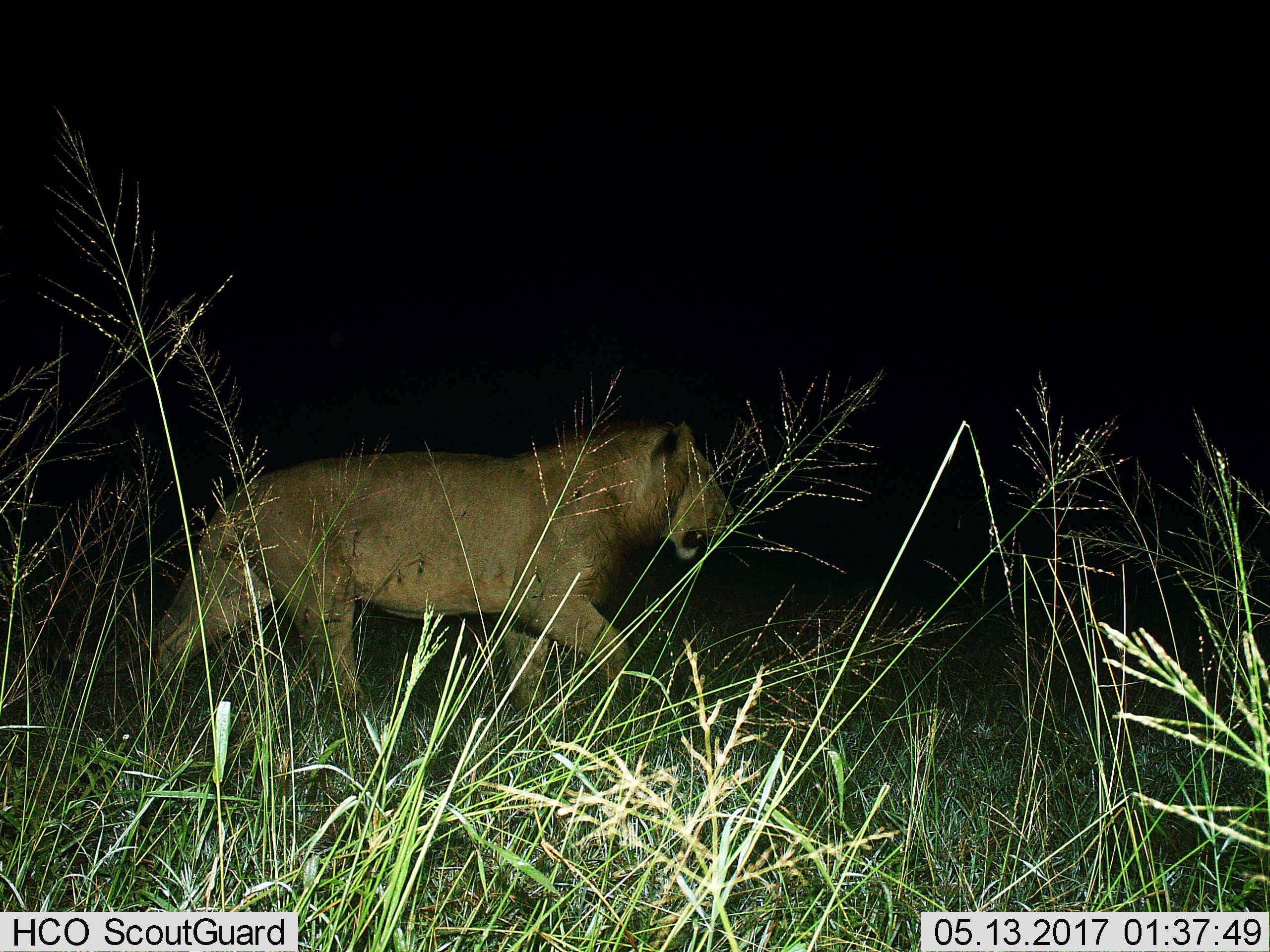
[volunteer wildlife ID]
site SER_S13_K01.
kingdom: Animalia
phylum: Chordata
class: Mammalia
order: Carnivora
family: Felidae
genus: Panthera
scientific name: Panthera leo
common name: lion female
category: lionfemale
Lionfemale (lion female) (Panthera leo), count 1. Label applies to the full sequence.